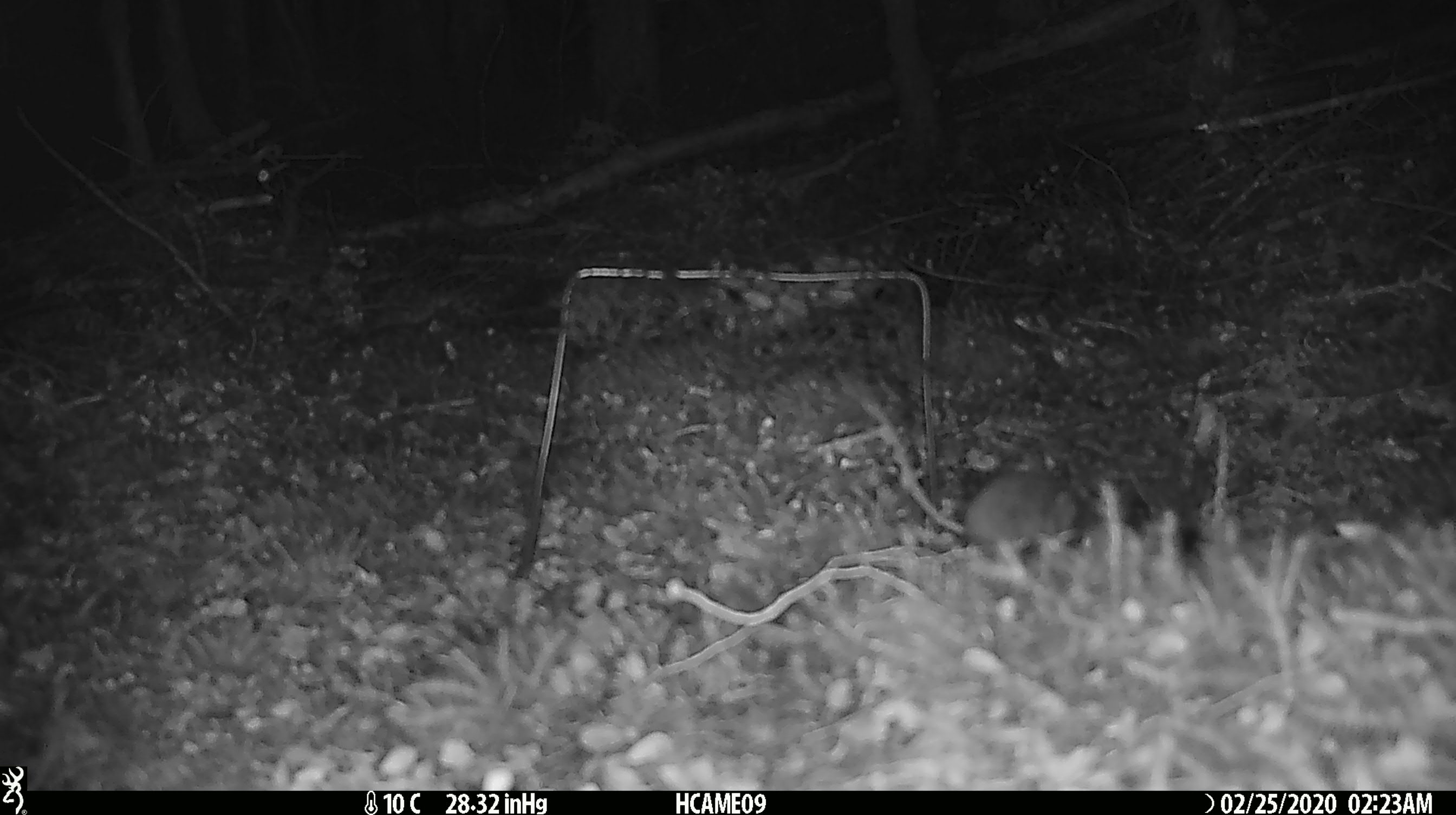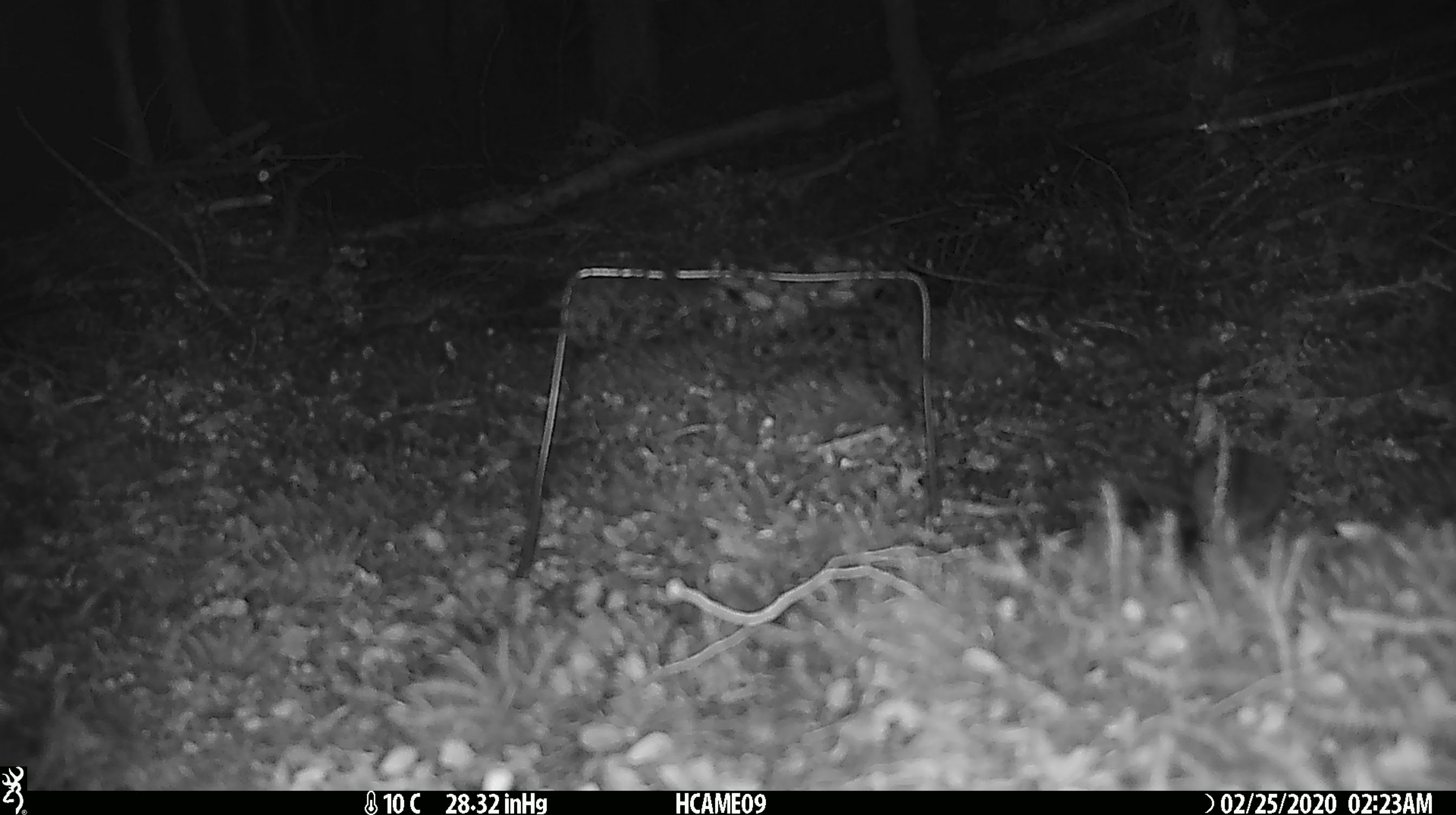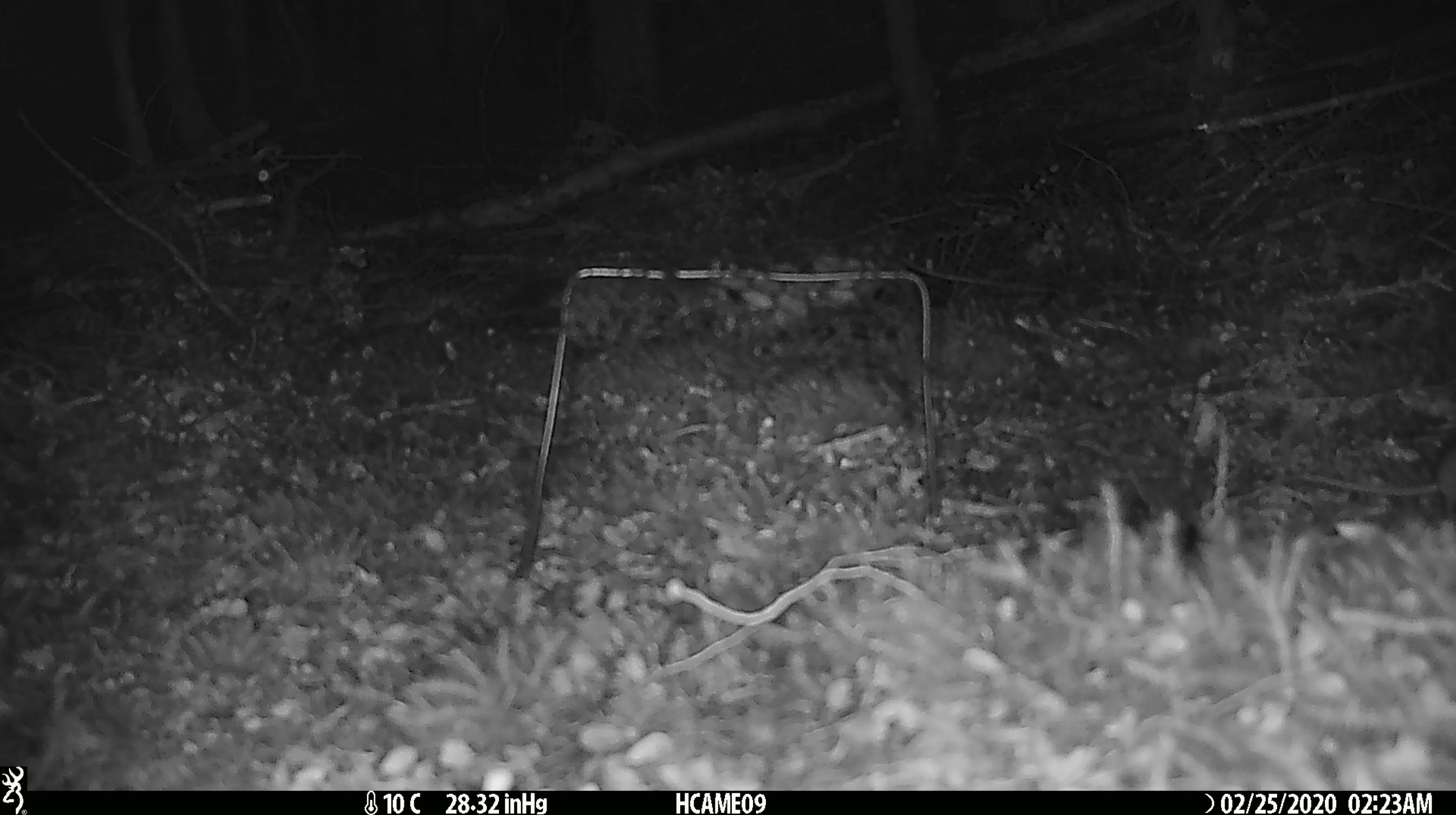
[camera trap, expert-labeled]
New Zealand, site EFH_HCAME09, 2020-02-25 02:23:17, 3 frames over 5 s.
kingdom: Animalia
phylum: Chordata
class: Mammalia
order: Rodentia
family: Muridae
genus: Mus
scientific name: Mus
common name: mouse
Mouse (Mus).